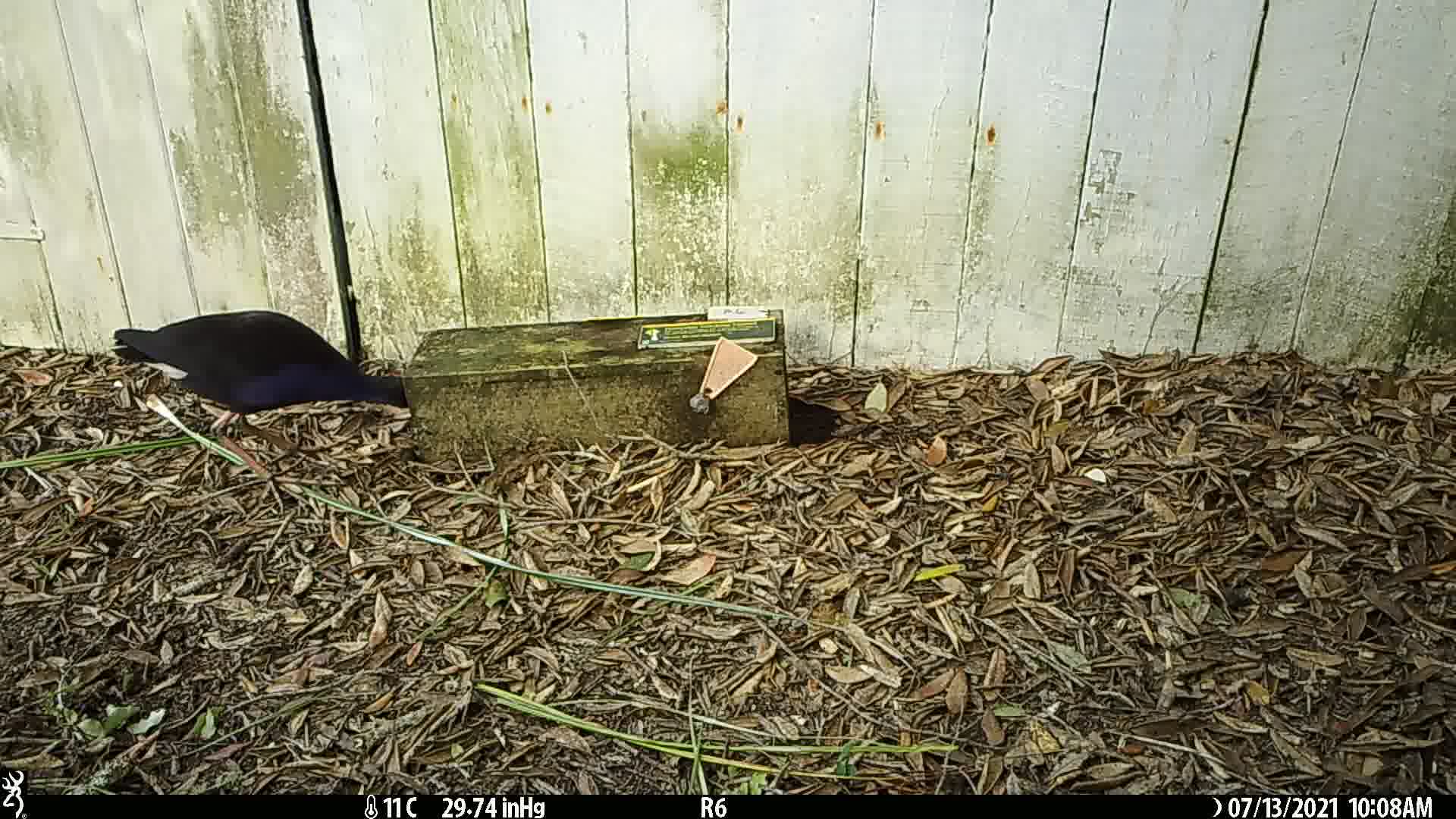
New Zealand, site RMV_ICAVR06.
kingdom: Animalia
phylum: Chordata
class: Aves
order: Gruiformes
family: Rallidae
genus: Porphyrio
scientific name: Porphyrio melanotus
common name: australasian swamphen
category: pukeko